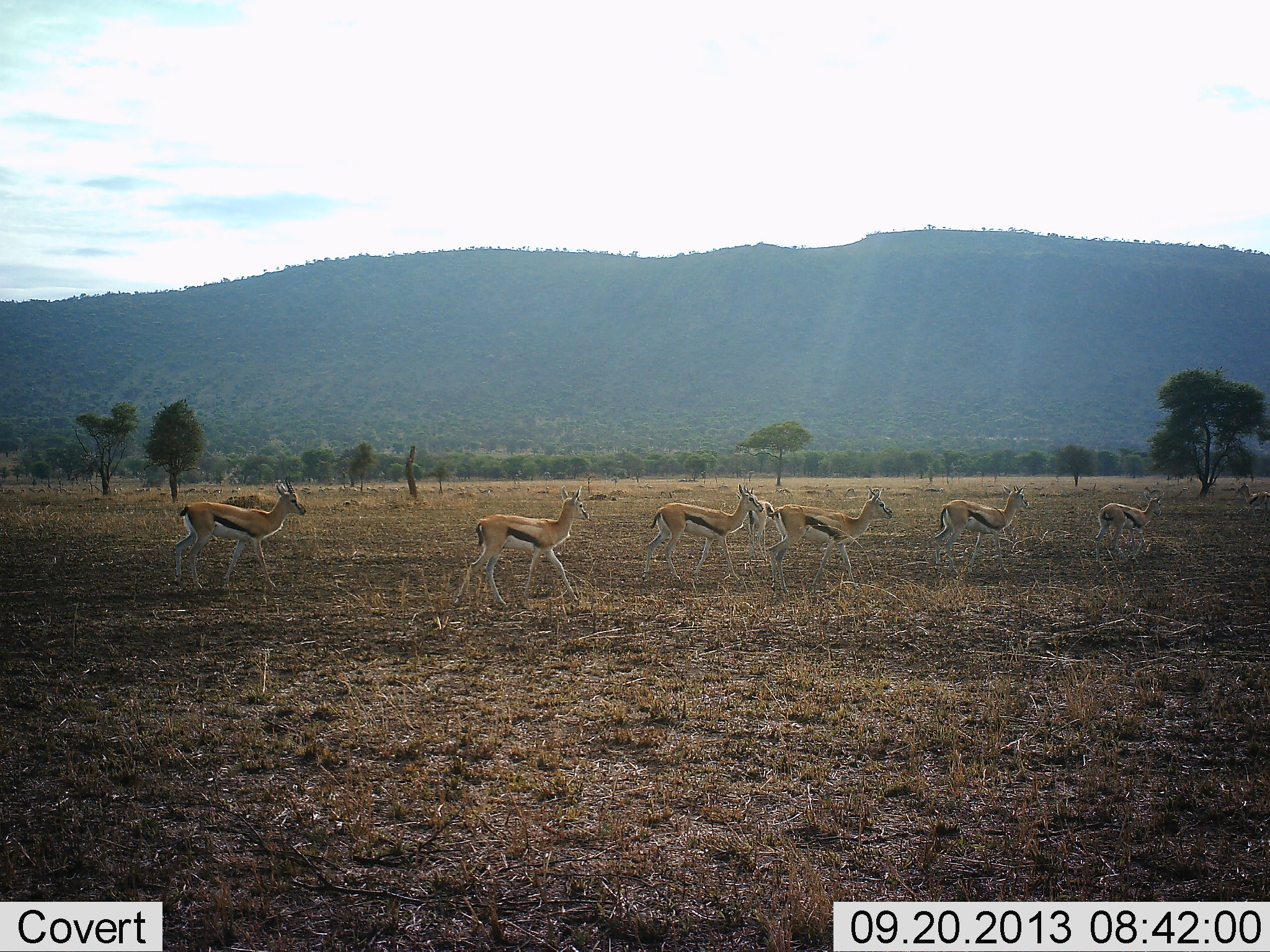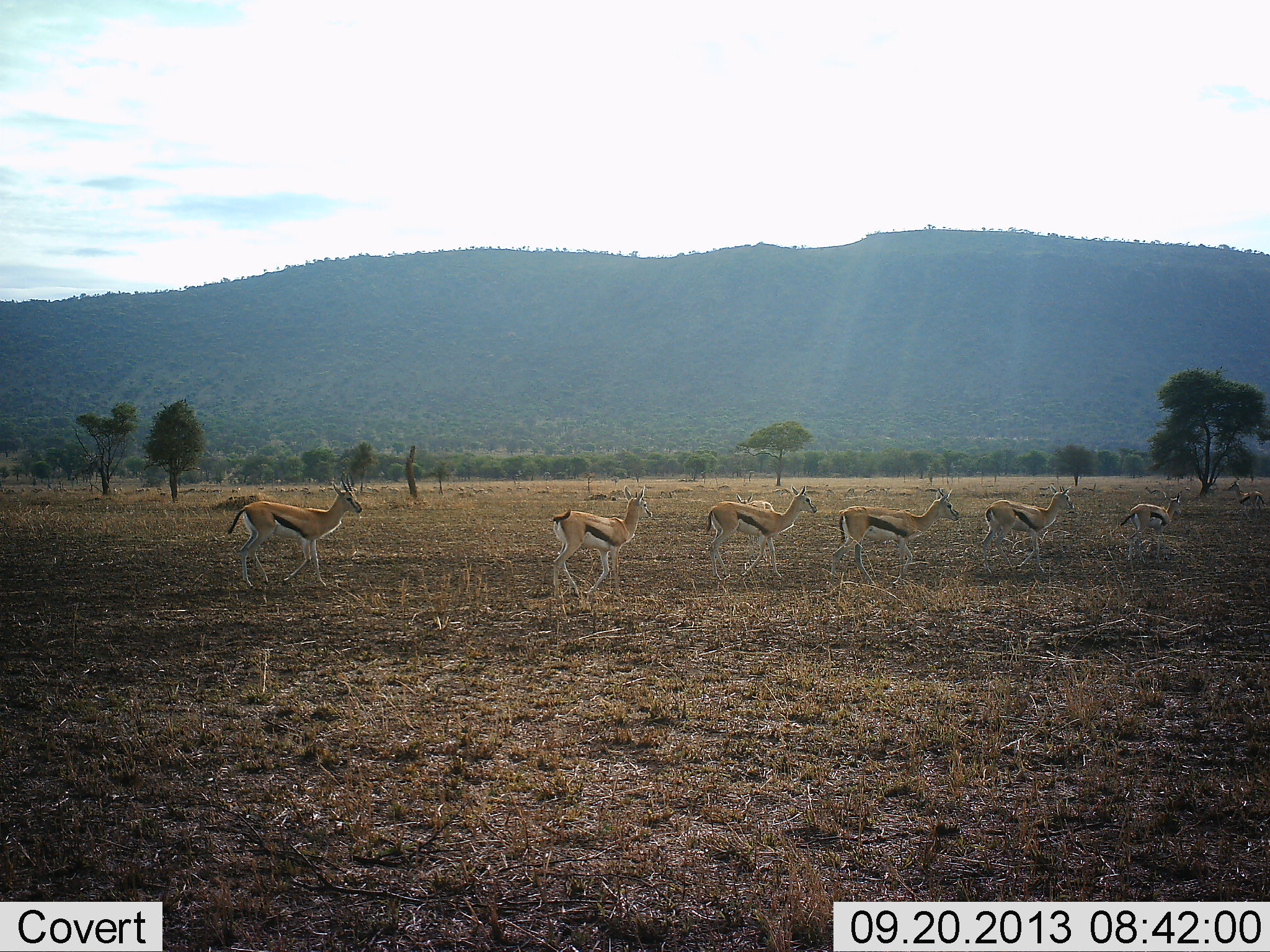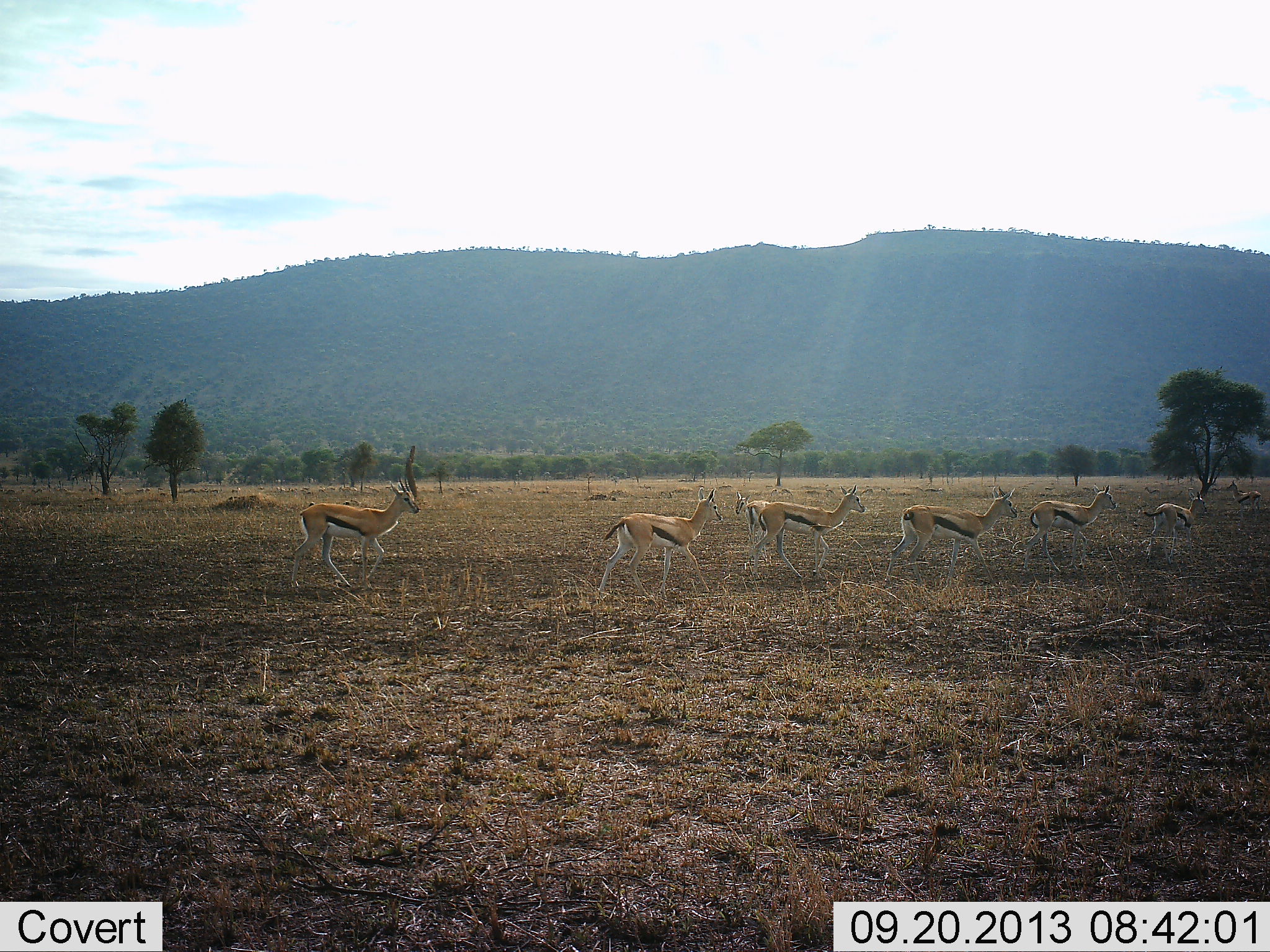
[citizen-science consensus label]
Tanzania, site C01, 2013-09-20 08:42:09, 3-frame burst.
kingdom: Animalia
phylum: Chordata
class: Mammalia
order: Artiodactyla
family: Bovidae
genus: Eudorcas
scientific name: Eudorcas thomsonii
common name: thomson's gazelle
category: gazellethomsons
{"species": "gazellethomsons (thomson's gazelle) (Eudorcas thomsonii)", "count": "8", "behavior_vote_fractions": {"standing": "40%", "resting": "0%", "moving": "100%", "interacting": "0%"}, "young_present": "0%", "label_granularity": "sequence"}